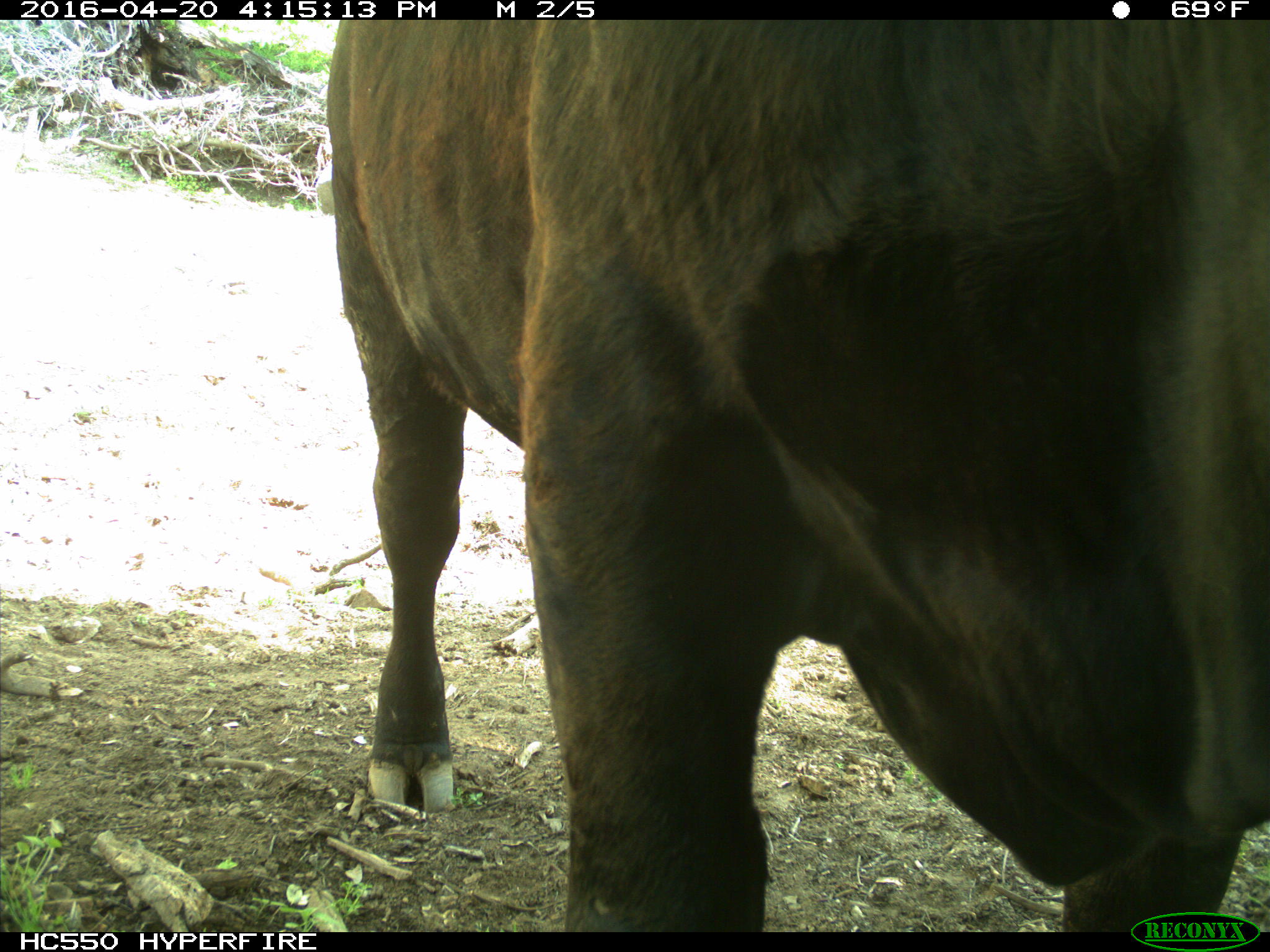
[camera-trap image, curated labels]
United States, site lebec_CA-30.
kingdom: Animalia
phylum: Chordata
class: Mammalia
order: Artiodactyla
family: Bovidae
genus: Bos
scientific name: Bos taurus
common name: domestic cow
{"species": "Bos taurus (domestic cow)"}